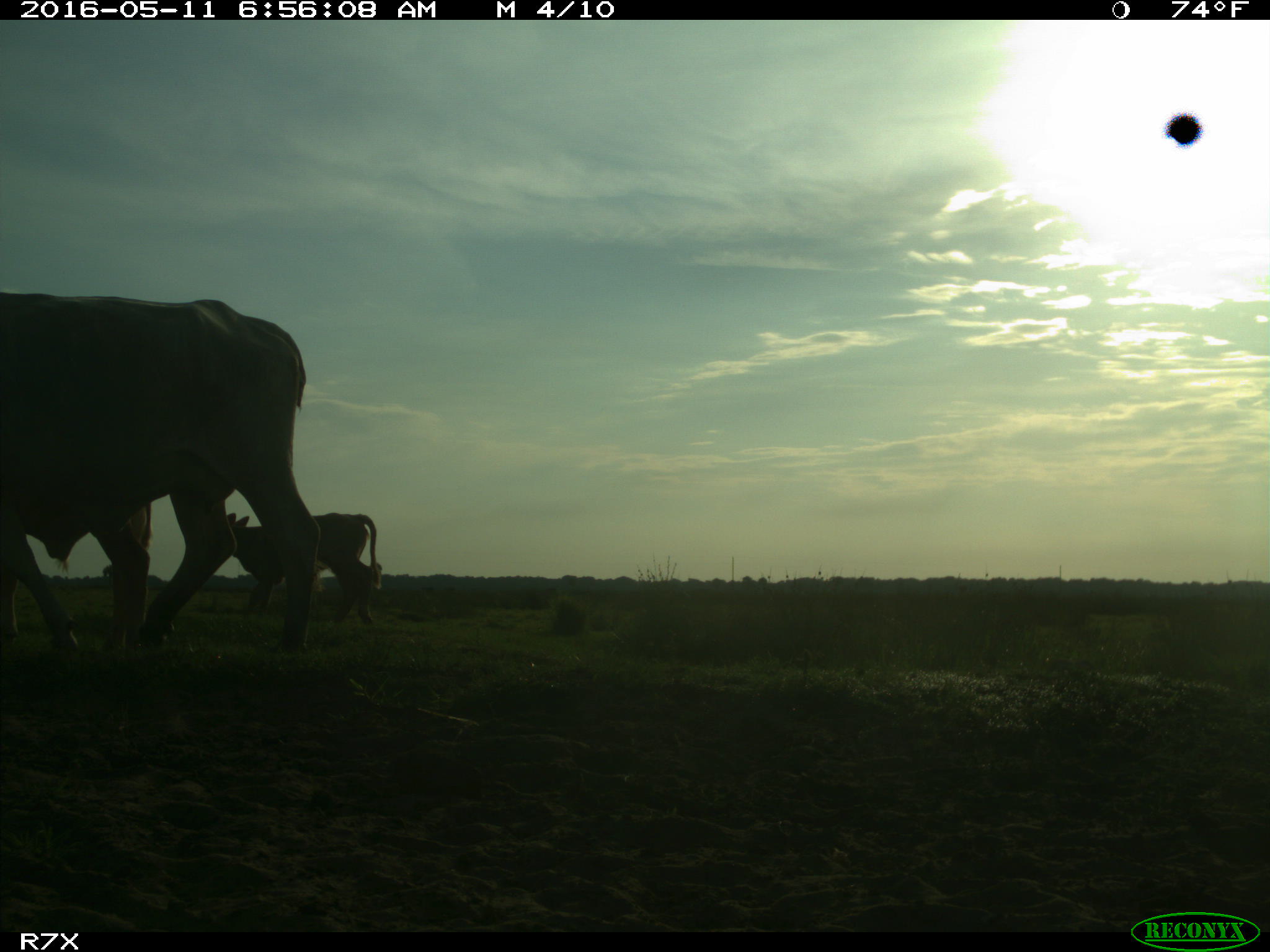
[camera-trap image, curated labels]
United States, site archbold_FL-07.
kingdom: Animalia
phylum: Chordata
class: Mammalia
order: Artiodactyla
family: Bovidae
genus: Bos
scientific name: Bos taurus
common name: domestic cow